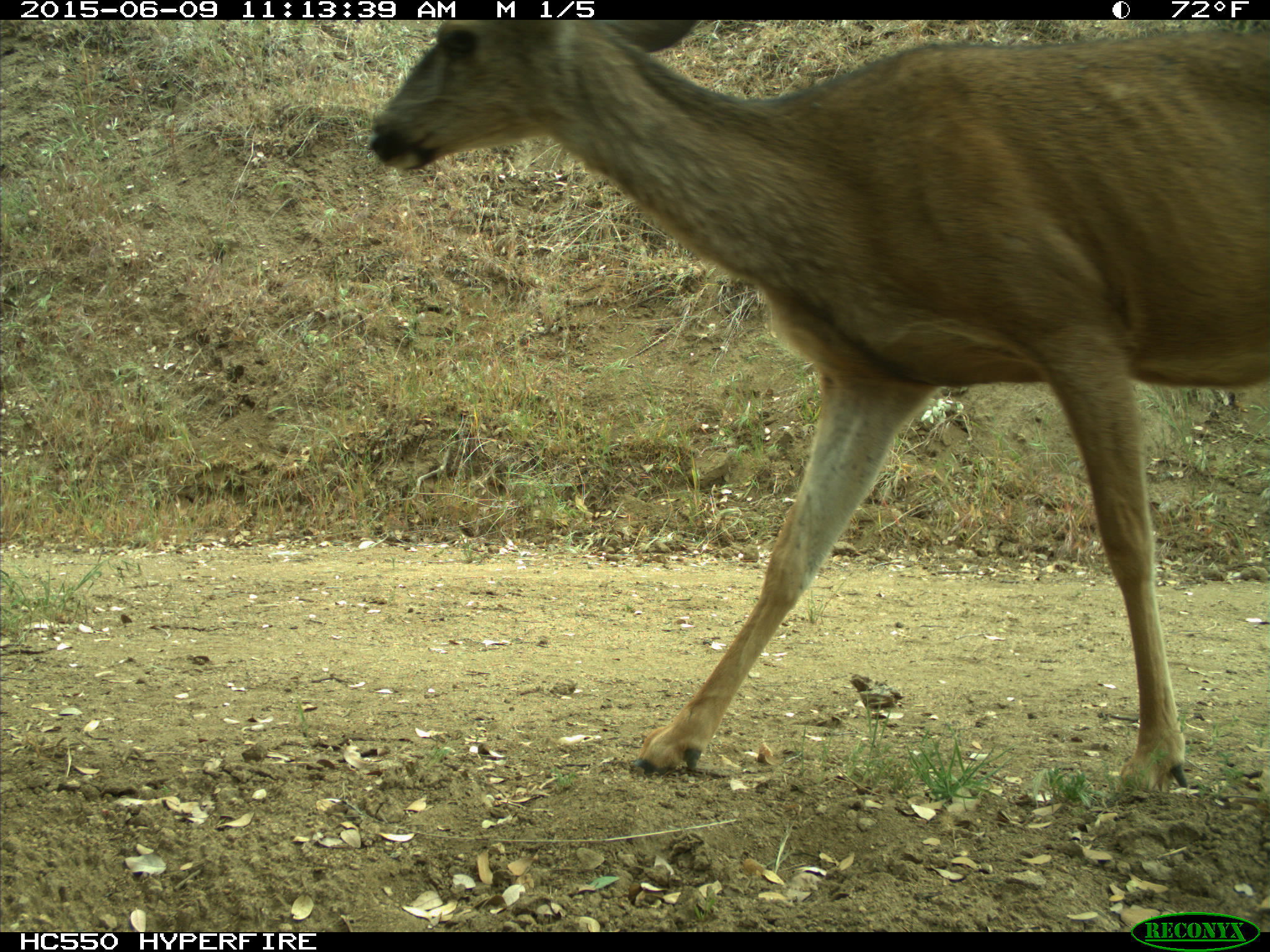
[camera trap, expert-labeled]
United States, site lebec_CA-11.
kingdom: Animalia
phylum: Chordata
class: Mammalia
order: Artiodactyla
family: Cervidae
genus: Odocoileus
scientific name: Odocoileus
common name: deer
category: unidentified deer